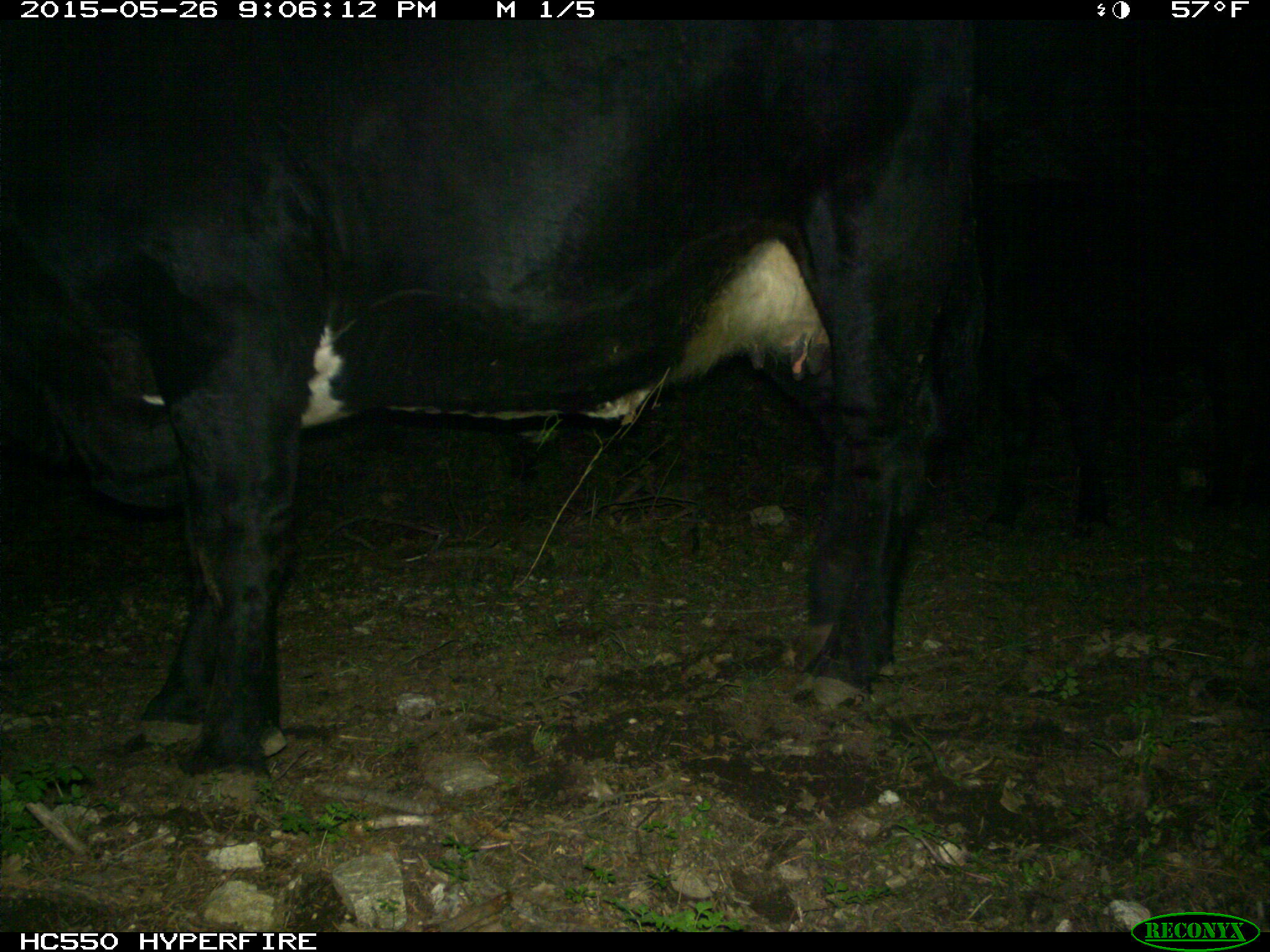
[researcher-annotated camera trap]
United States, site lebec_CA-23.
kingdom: Animalia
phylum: Chordata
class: Mammalia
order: Artiodactyla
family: Bovidae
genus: Bos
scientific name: Bos taurus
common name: domestic cow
Bos taurus (domestic cow).